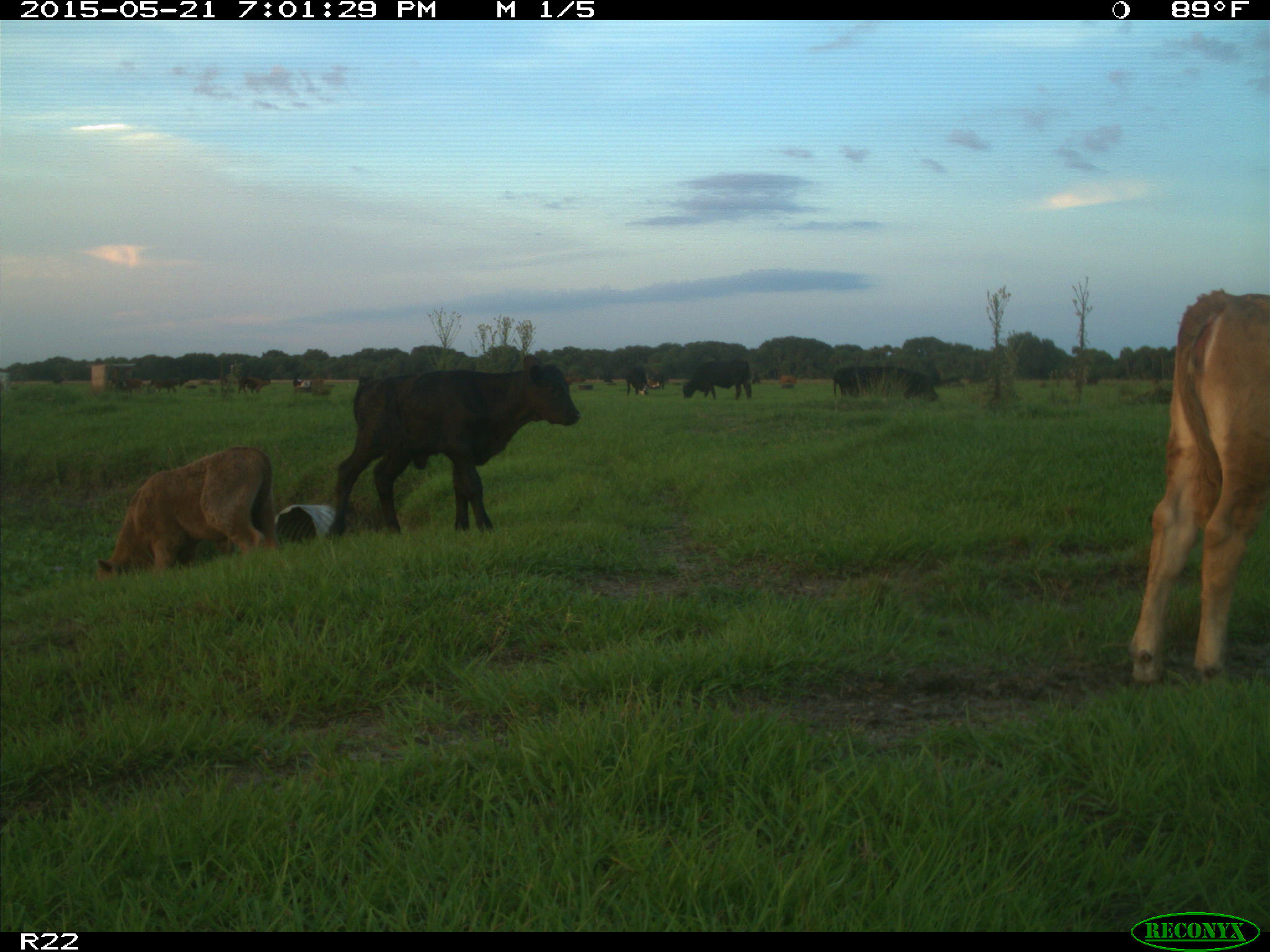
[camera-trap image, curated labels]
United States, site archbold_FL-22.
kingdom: Animalia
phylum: Chordata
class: Mammalia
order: Artiodactyla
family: Bovidae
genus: Bos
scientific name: Bos taurus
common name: domestic cow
Bos taurus (domestic cow).